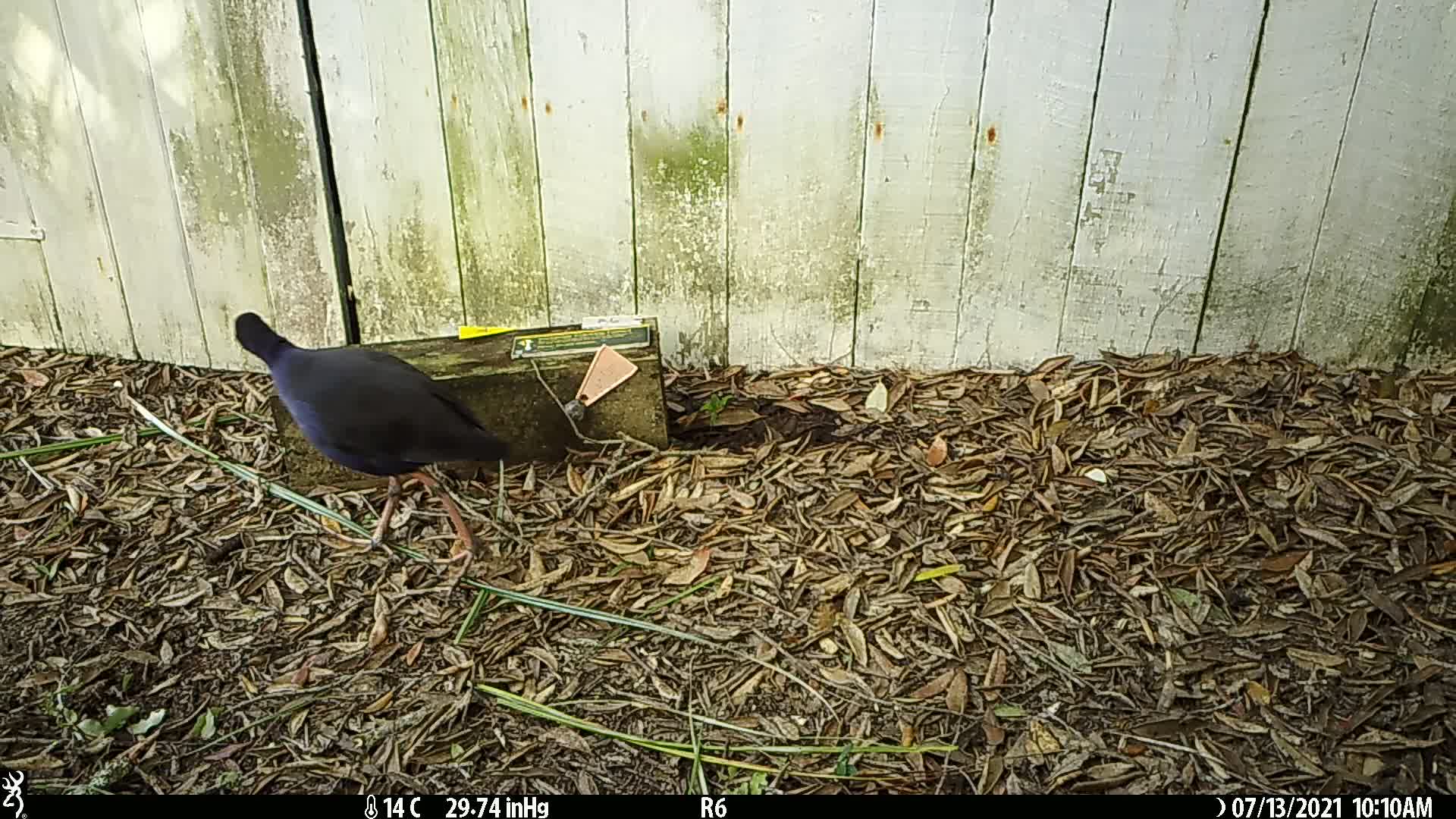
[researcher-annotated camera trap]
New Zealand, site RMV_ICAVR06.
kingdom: Animalia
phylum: Chordata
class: Aves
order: Gruiformes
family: Rallidae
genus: Porphyrio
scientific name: Porphyrio melanotus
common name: australasian swamphen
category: pukeko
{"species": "pukeko (australasian swamphen) (Porphyrio melanotus)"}